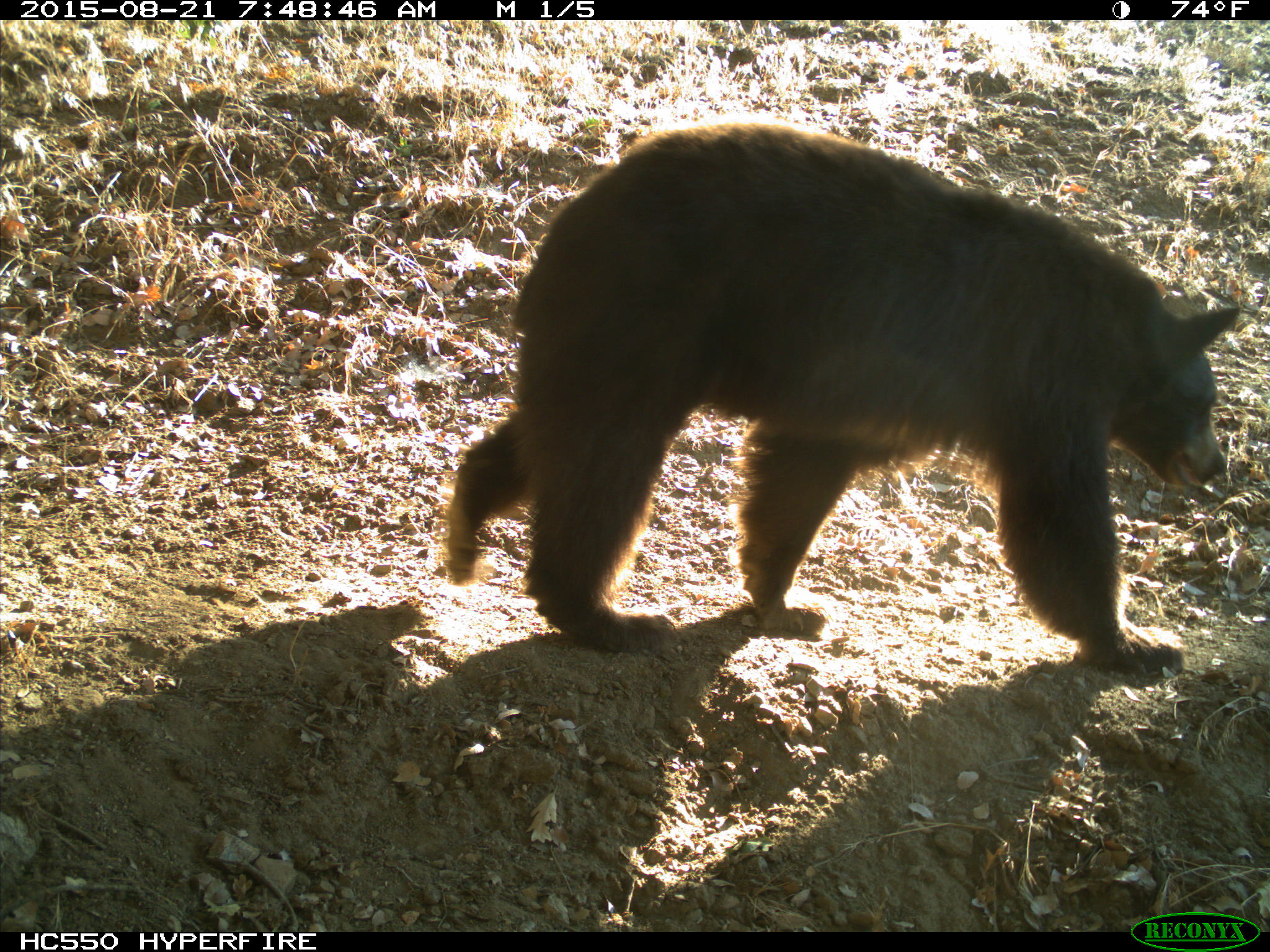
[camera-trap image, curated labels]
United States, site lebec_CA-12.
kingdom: Animalia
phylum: Chordata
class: Mammalia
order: Carnivora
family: Ursidae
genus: Ursus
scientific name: Ursus americanus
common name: american black bear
Ursus americanus (american black bear).